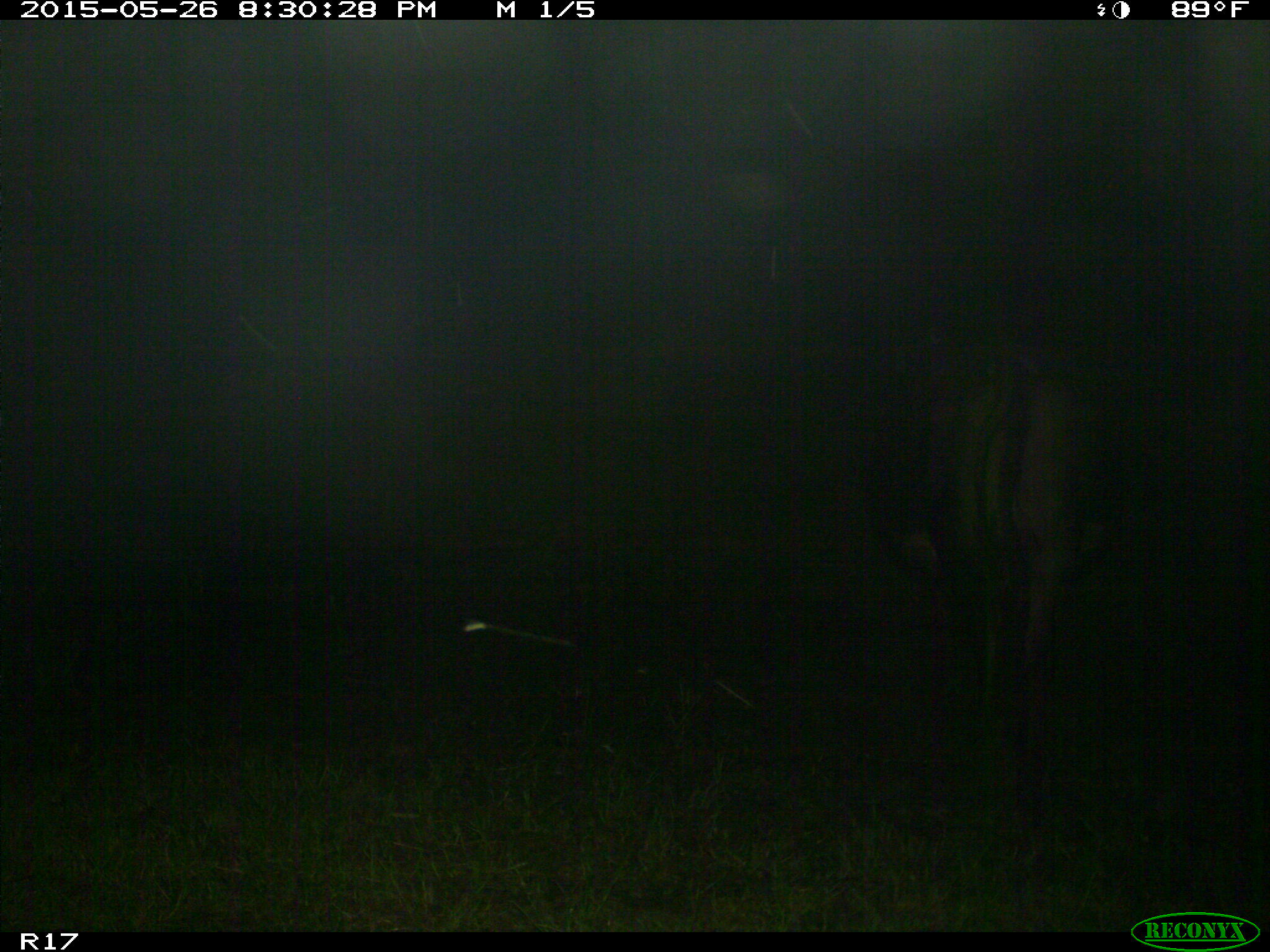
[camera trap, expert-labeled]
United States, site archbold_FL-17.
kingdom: Animalia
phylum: Chordata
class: Mammalia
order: Artiodactyla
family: Bovidae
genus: Bos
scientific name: Bos taurus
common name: domestic cow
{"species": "Bos taurus (domestic cow)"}